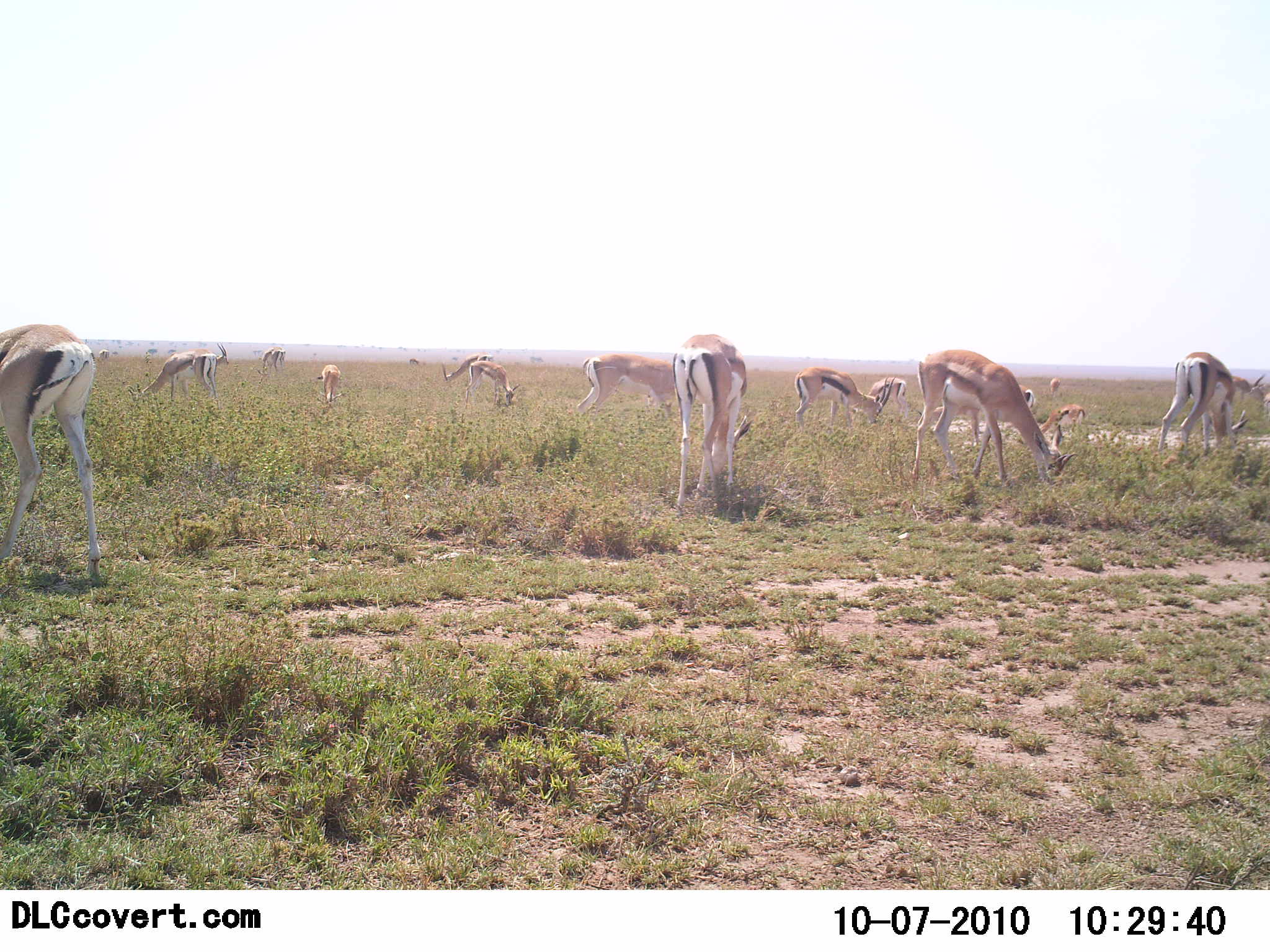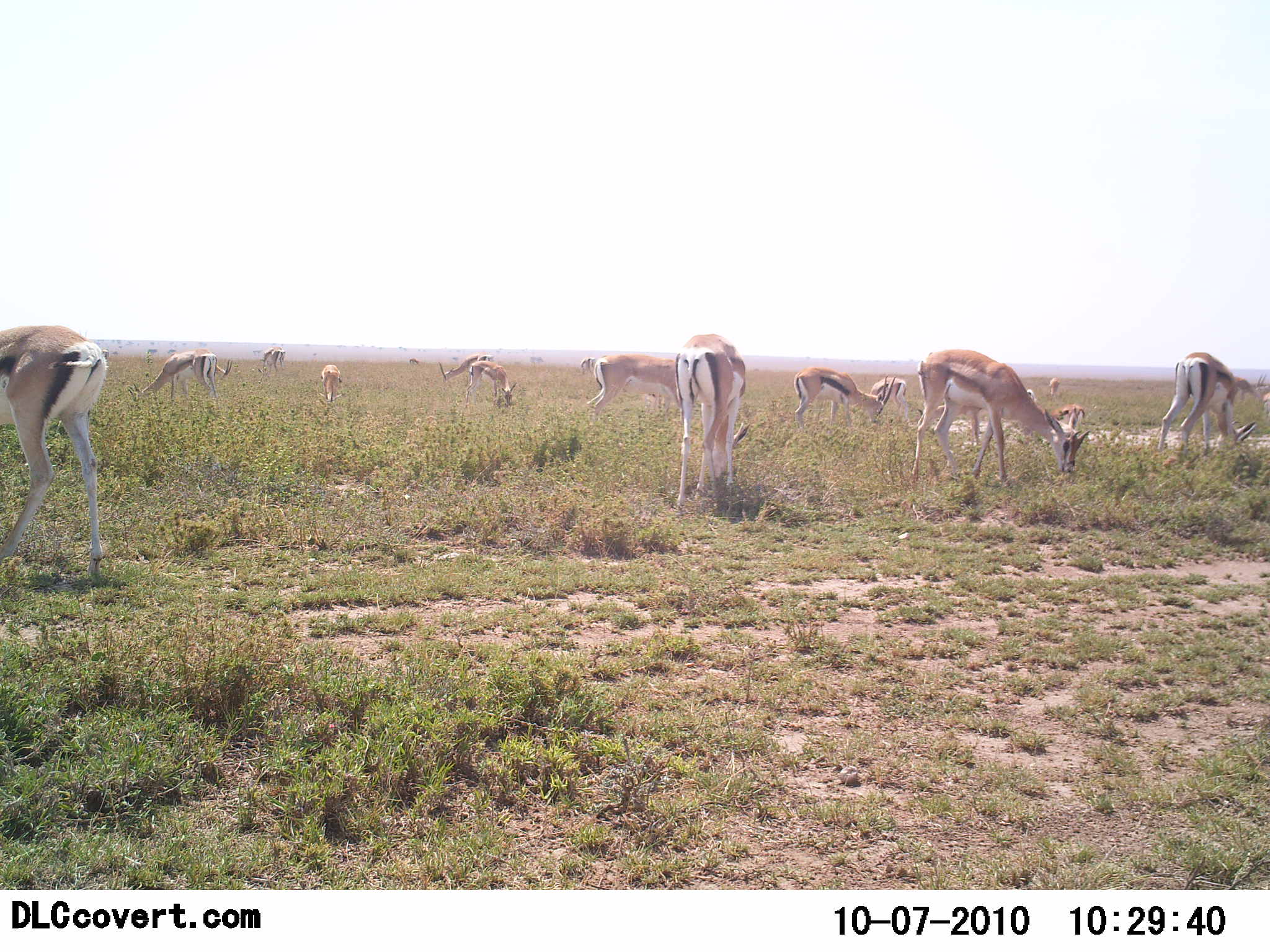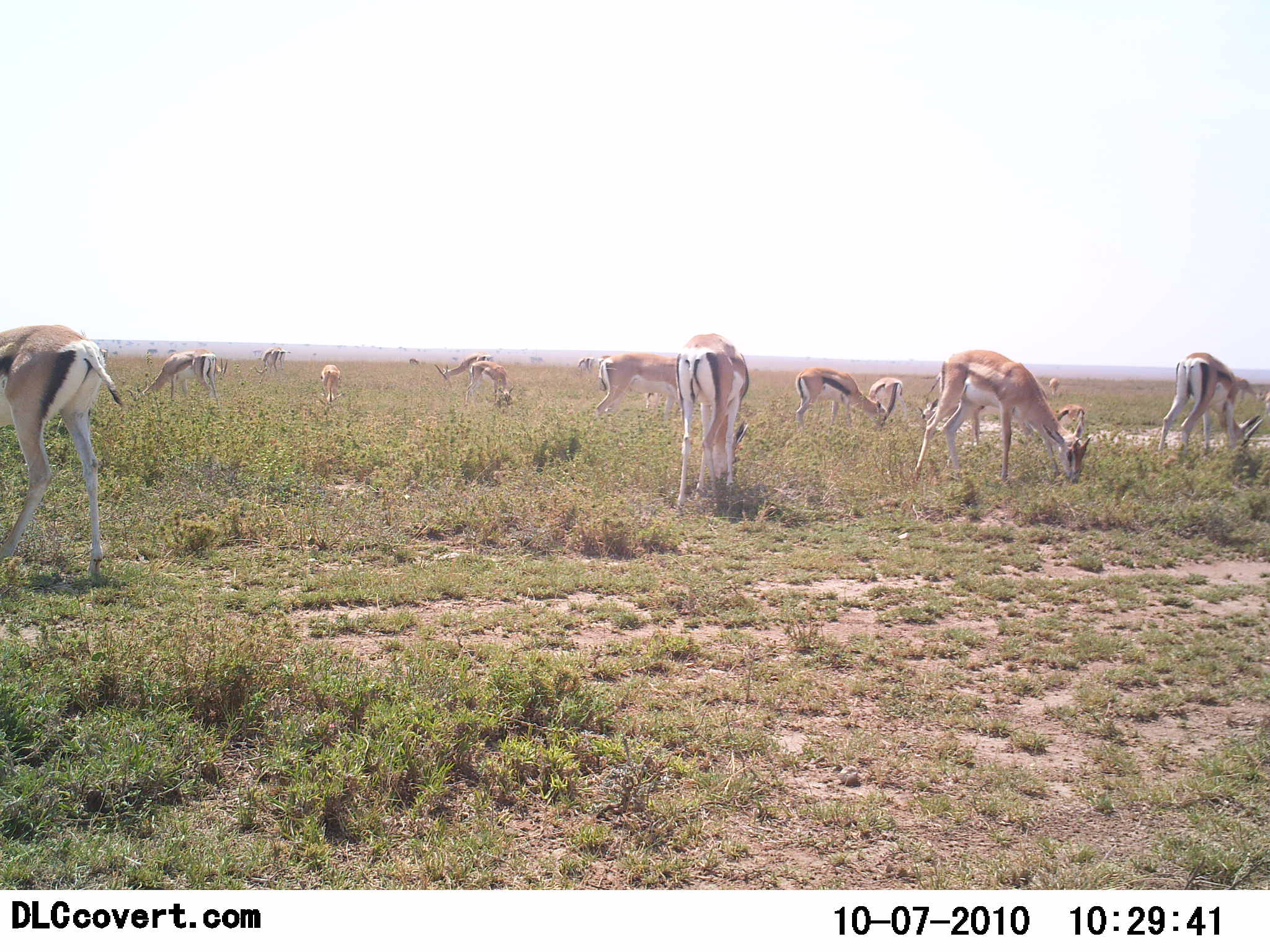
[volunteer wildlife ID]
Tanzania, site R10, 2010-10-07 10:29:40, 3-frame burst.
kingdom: Animalia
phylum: Chordata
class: Mammalia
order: Artiodactyla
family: Bovidae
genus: Eudorcas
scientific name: Eudorcas thomsonii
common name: thomson's gazelle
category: gazellethomsons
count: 11-50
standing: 40%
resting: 0%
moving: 20%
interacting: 0%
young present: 0%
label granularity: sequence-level